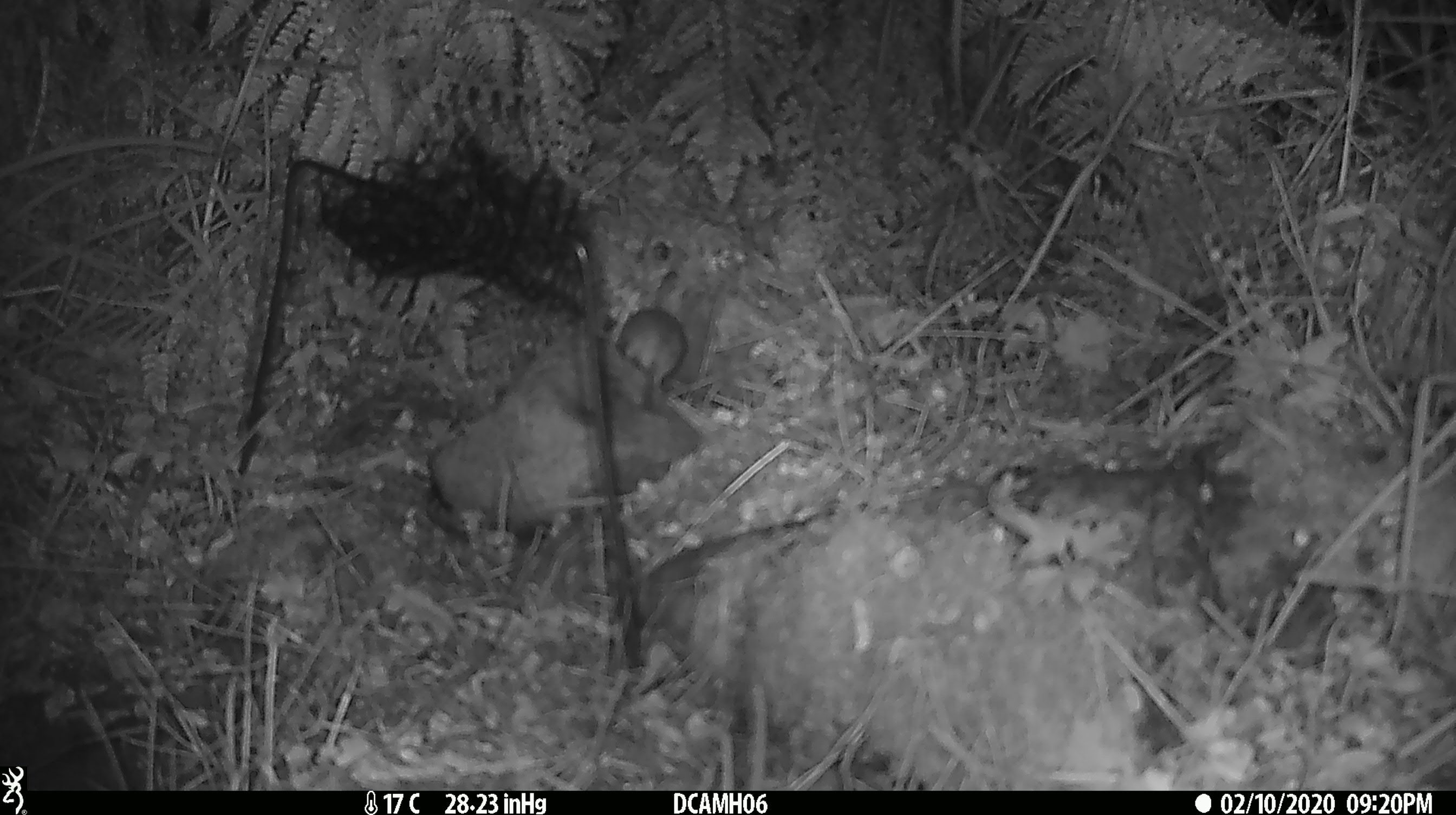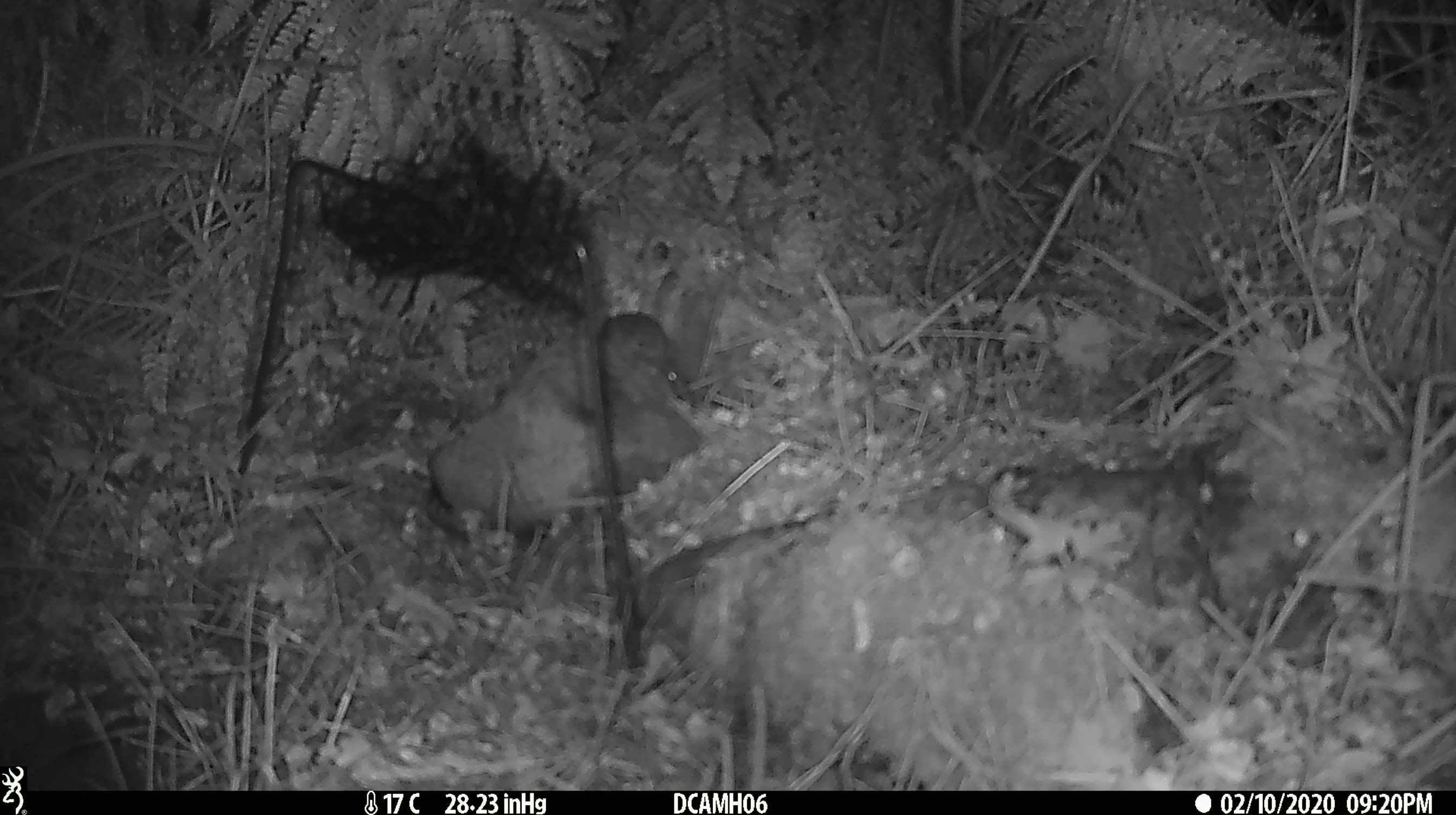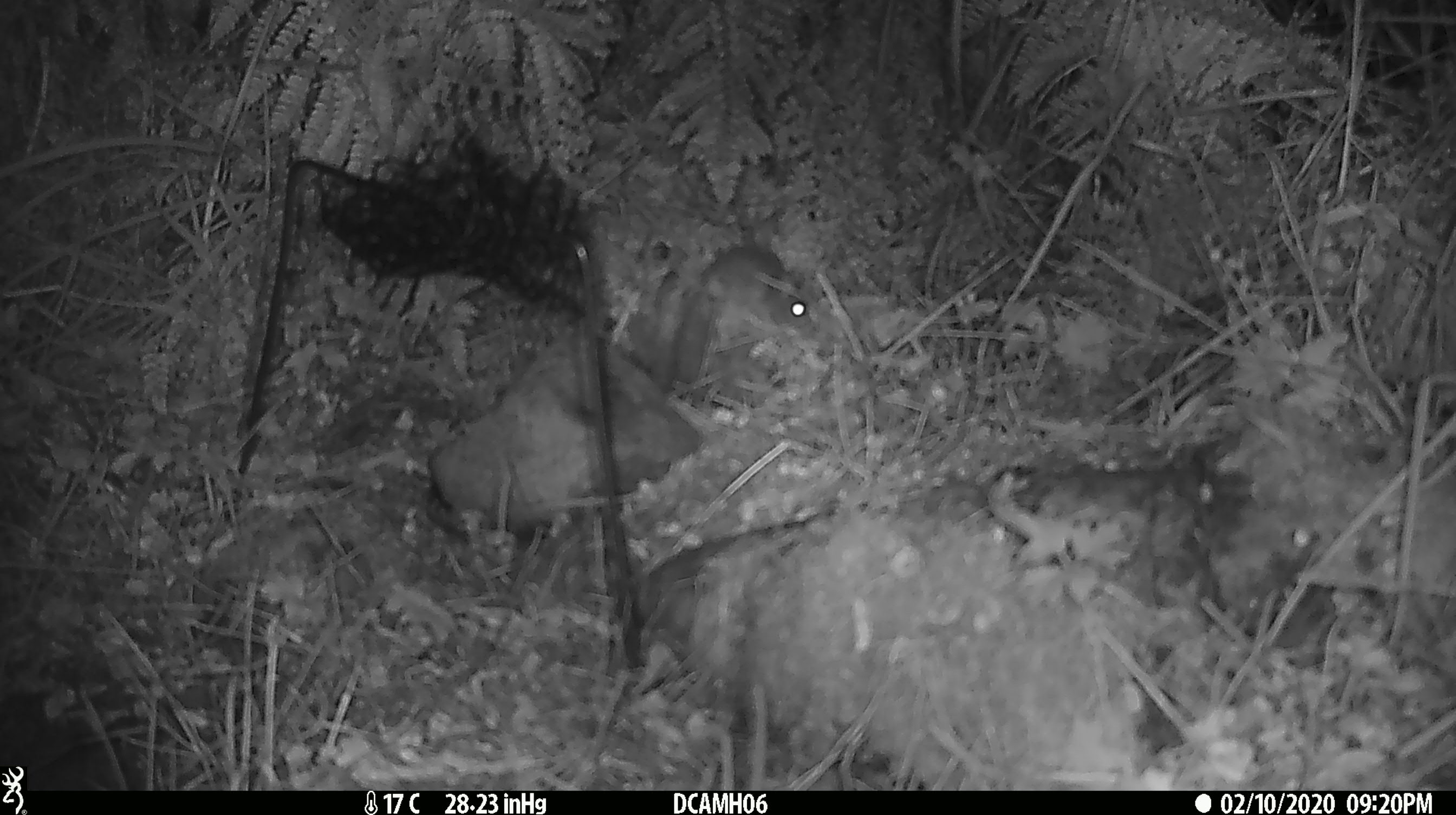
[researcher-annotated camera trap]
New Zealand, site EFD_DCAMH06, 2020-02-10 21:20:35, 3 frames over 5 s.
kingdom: Animalia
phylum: Chordata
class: Mammalia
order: Rodentia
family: Muridae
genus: Mus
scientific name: Mus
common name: mouse